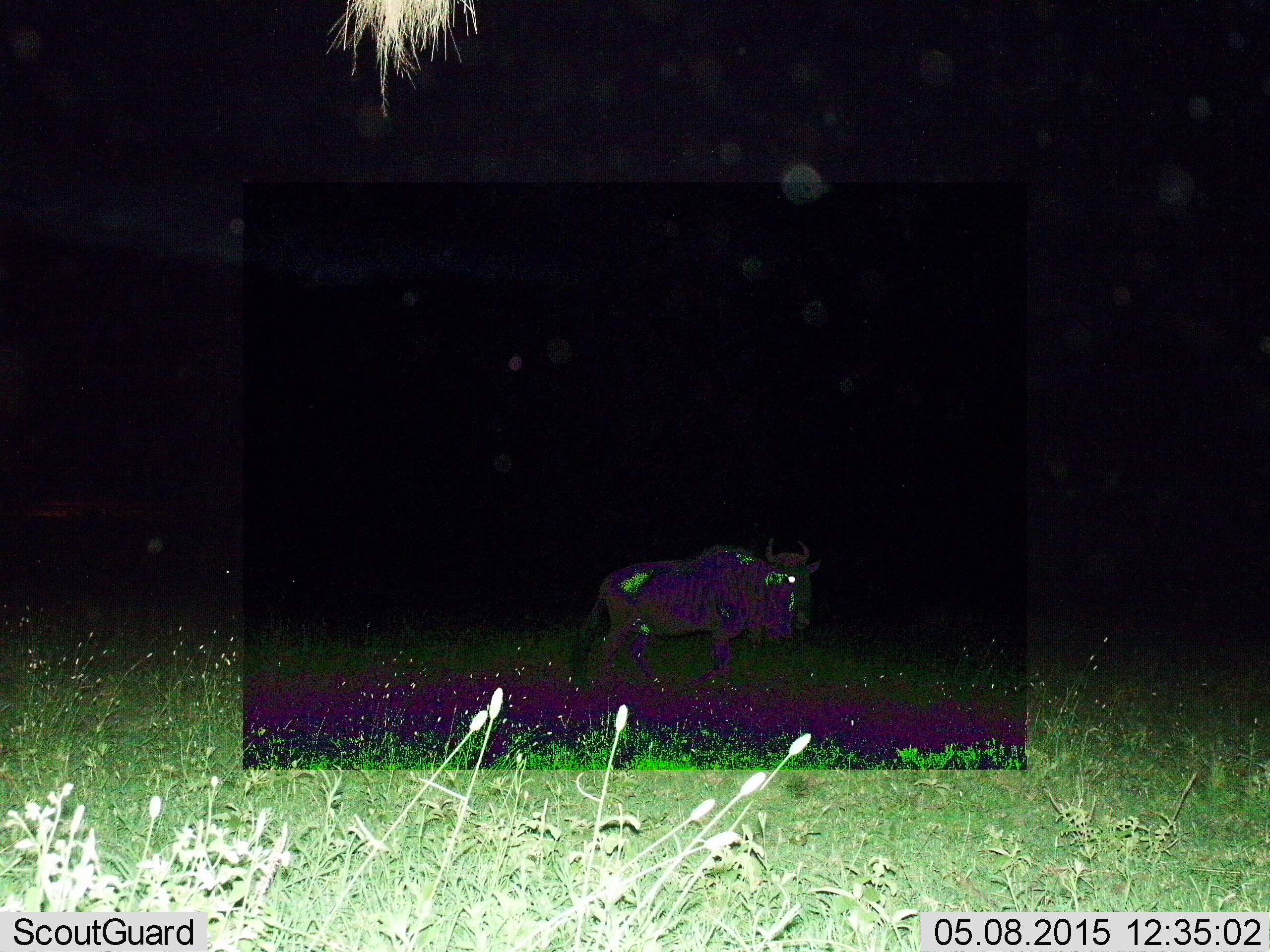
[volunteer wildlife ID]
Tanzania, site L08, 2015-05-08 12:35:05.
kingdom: Animalia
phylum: Chordata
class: Mammalia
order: Artiodactyla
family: Bovidae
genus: Connochaetes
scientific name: Connochaetes taurinus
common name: blue wildebeest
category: wildebeest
Wildebeest (blue wildebeest) (Connochaetes taurinus), count 1. Behavior (volunteer vote fractions): standing 40%, resting 0%, moving 60%, interacting 0%. Young present (vote fraction): 0%. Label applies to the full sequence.